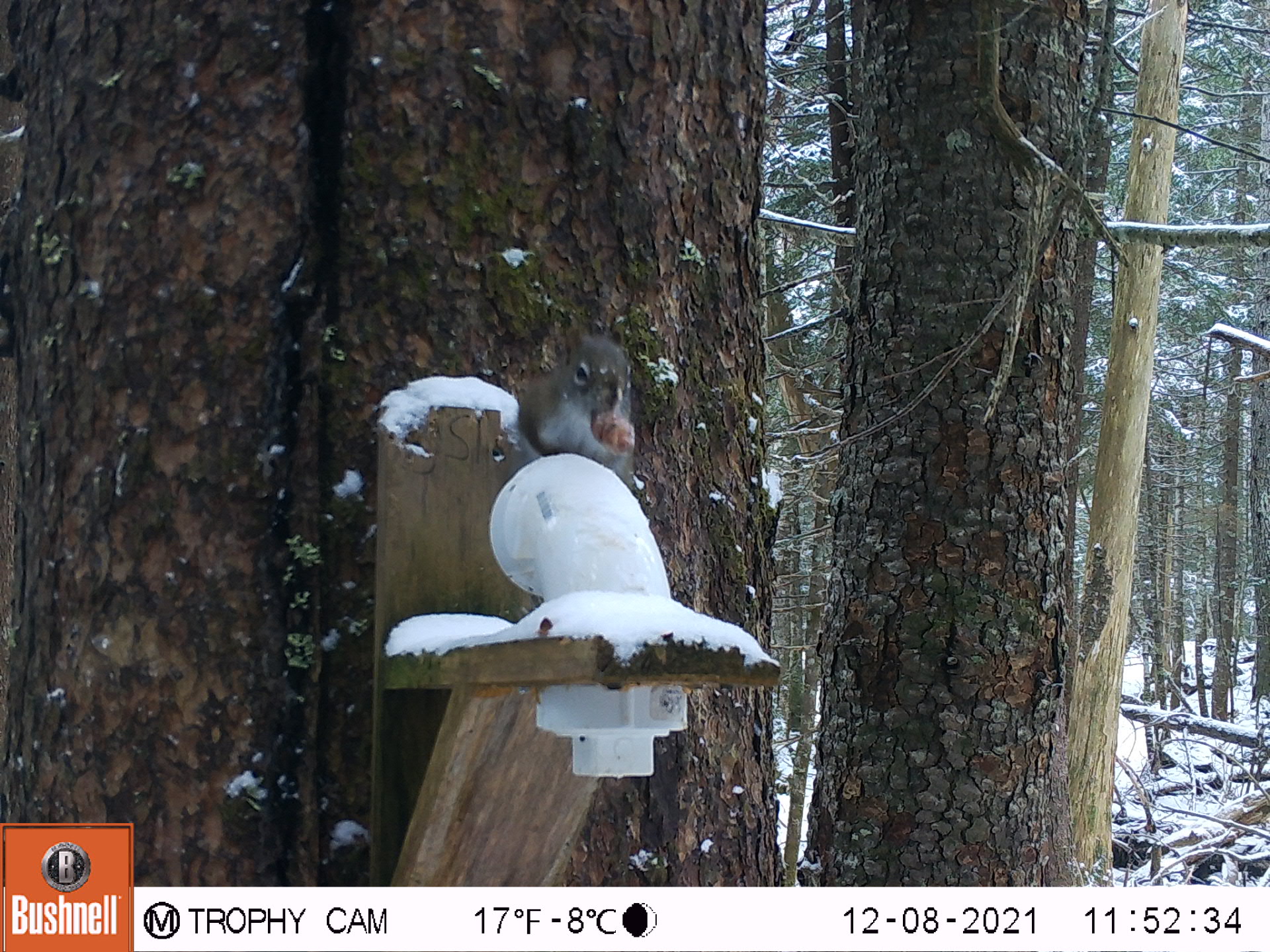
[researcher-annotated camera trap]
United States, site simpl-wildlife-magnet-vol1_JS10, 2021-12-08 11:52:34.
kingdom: Animalia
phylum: Chordata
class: Mammalia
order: Rodentia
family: Sciuridae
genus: Tamiasciurus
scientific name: Tamiasciurus hudsonicus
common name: red squirrel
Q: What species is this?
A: Red squirrel (Tamiasciurus hudsonicus).